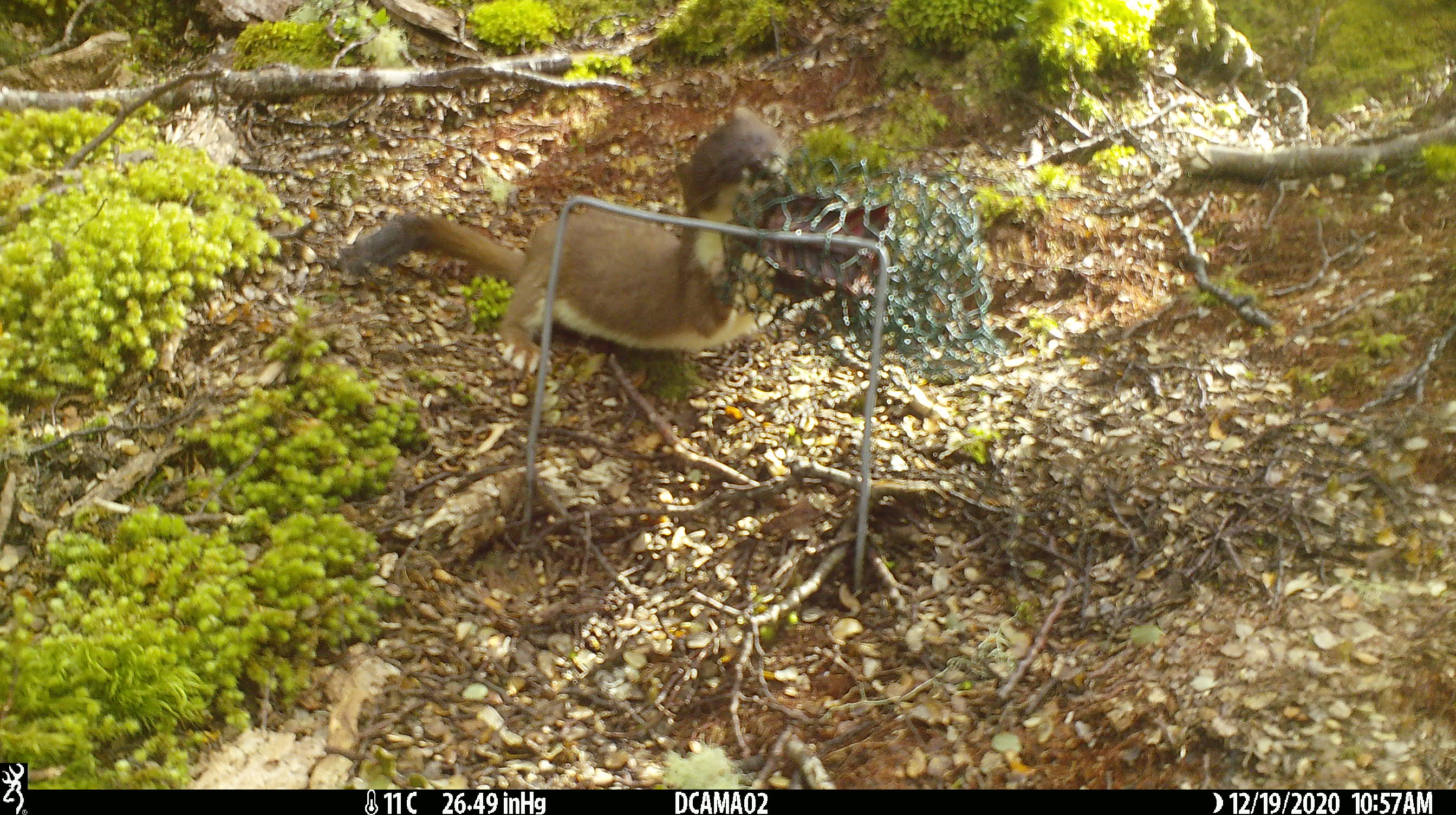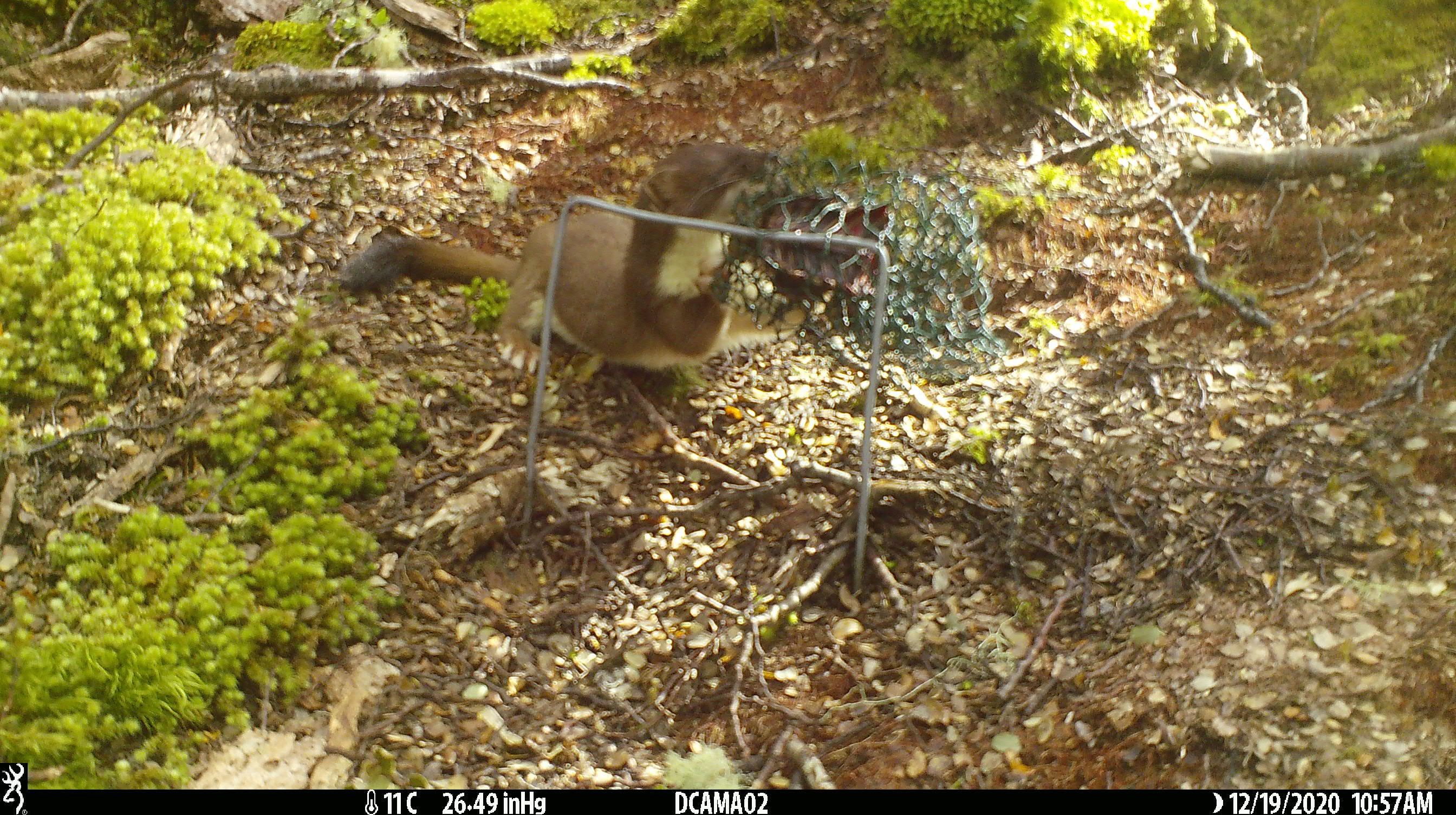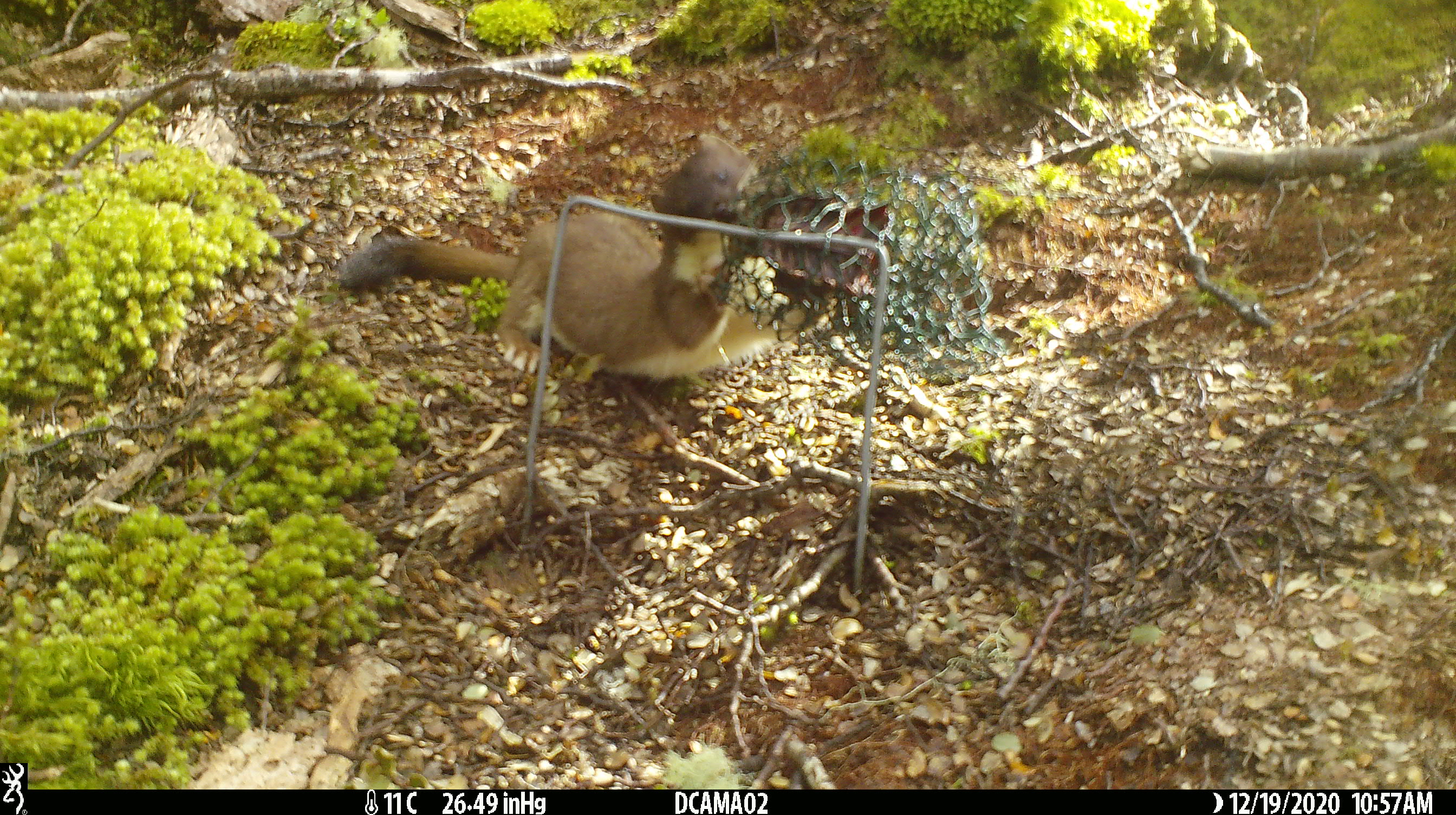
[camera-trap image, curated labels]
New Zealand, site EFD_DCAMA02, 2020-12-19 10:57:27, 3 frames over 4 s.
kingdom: Animalia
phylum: Chordata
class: Mammalia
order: Carnivora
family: Mustelidae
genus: Mustela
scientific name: Mustela erminea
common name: stoat